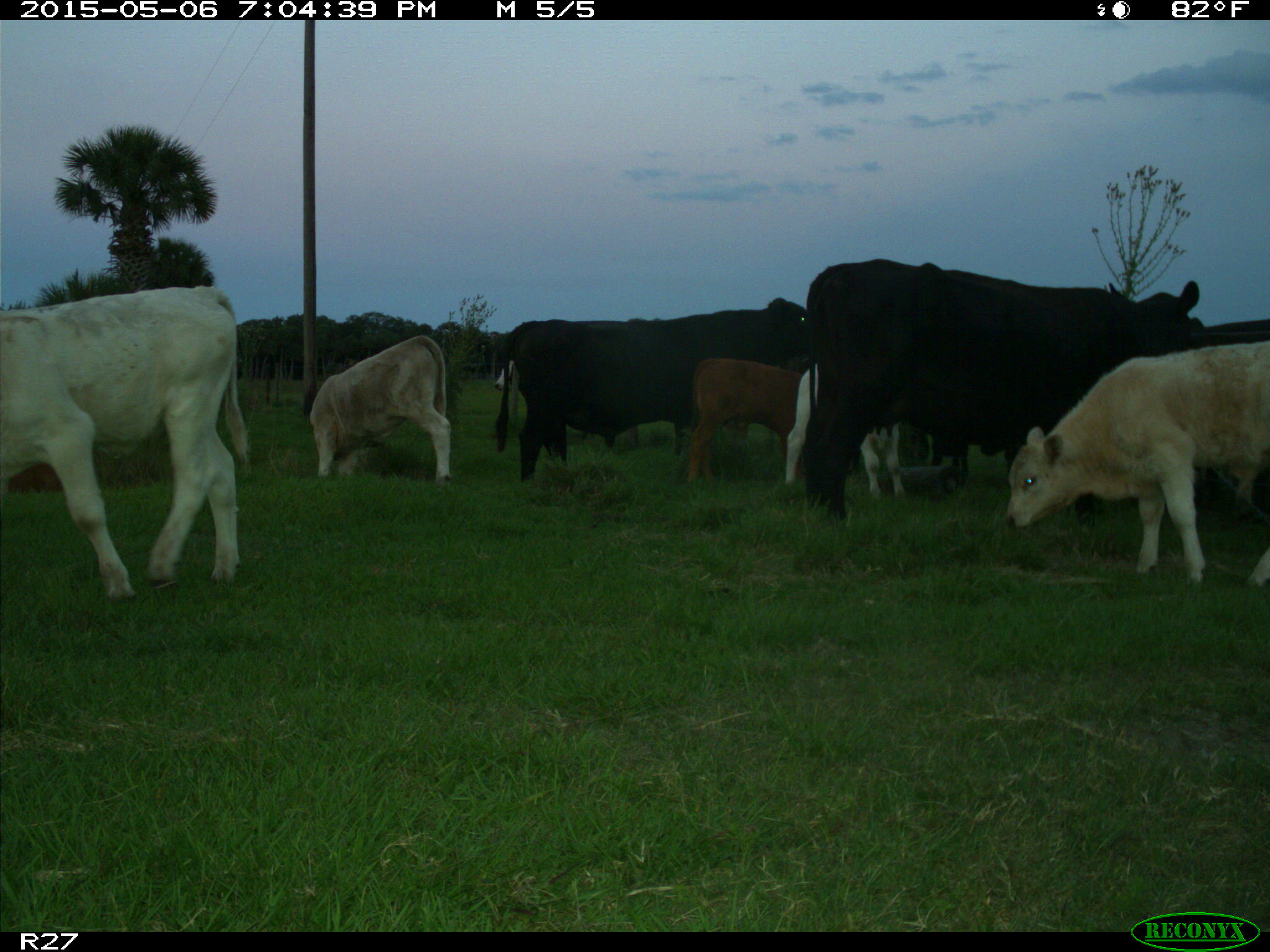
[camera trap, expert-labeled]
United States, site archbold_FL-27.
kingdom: Animalia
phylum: Chordata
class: Mammalia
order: Artiodactyla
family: Bovidae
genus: Bos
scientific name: Bos taurus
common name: domestic cow